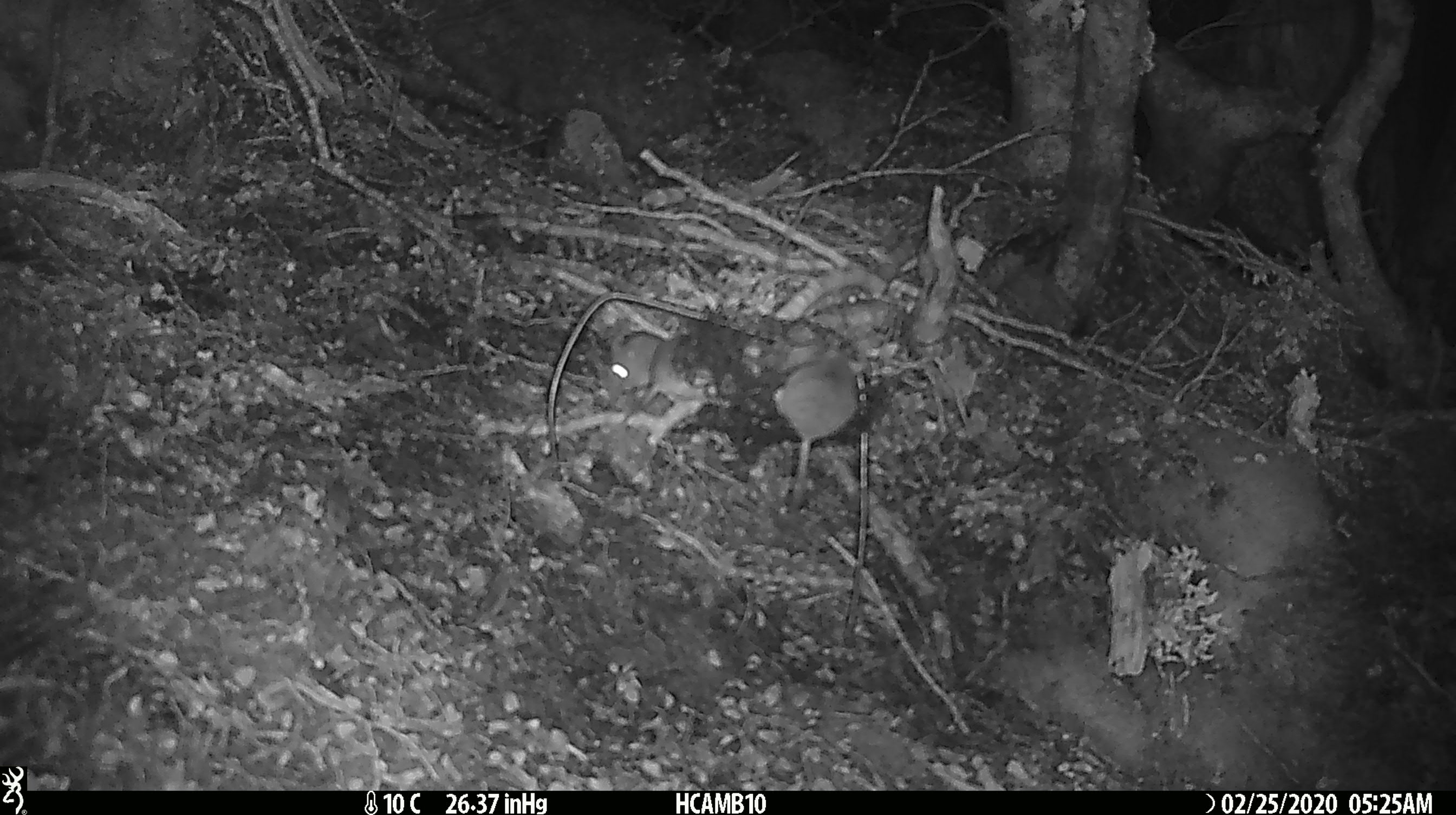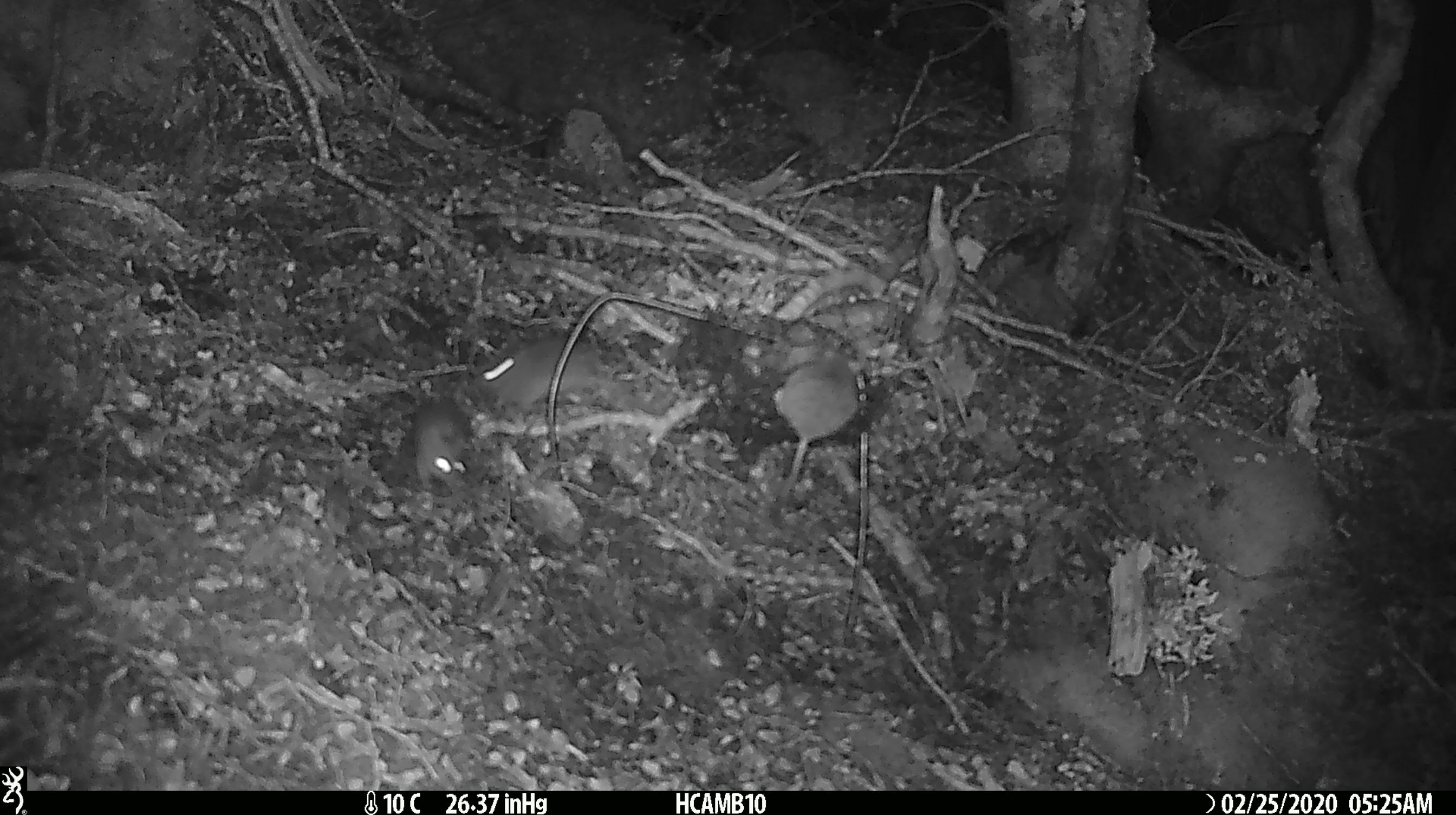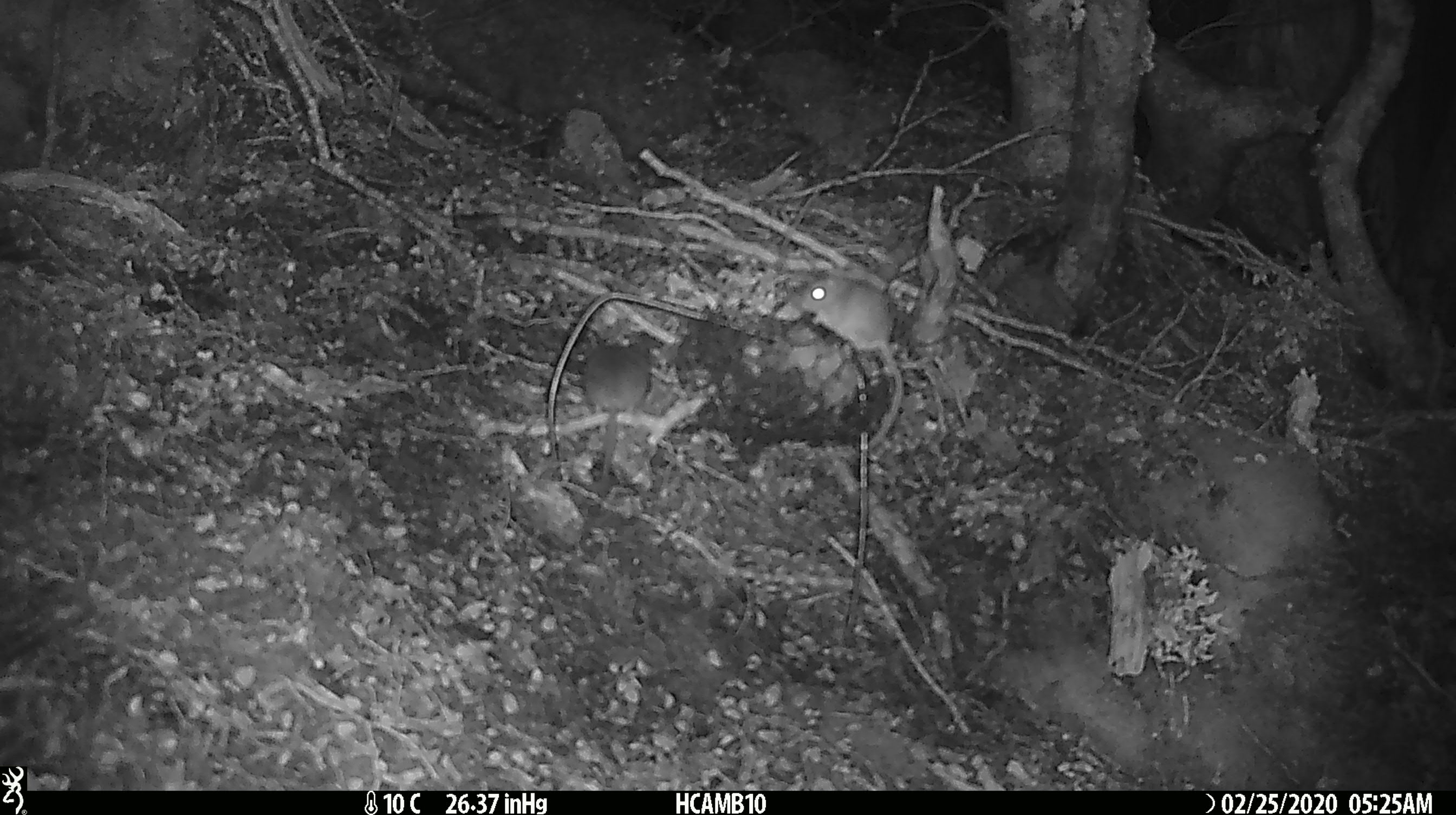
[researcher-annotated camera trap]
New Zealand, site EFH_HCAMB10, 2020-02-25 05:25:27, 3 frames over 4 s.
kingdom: Animalia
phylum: Chordata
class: Mammalia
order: Rodentia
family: Muridae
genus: Mus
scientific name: Mus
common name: mouse